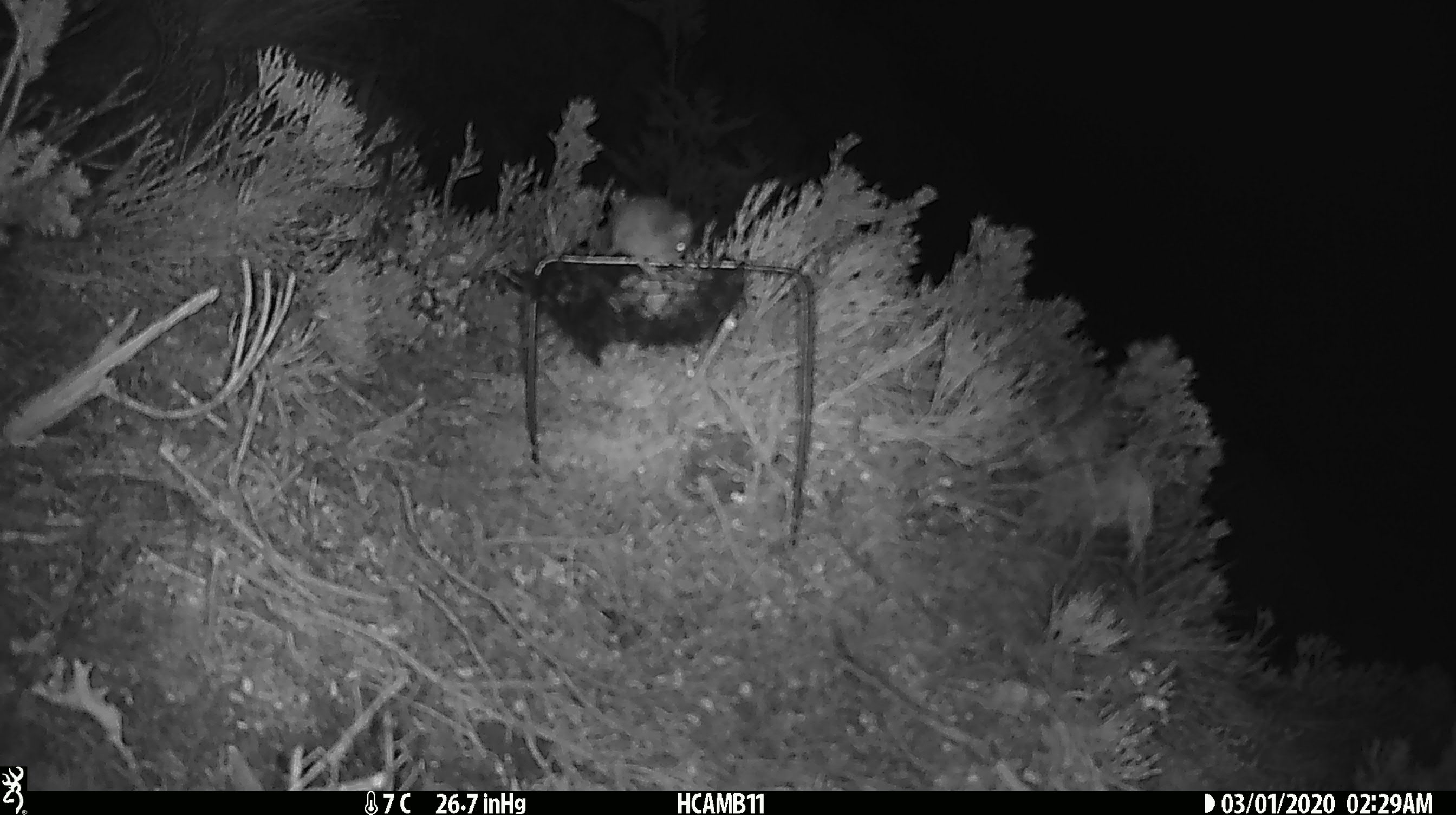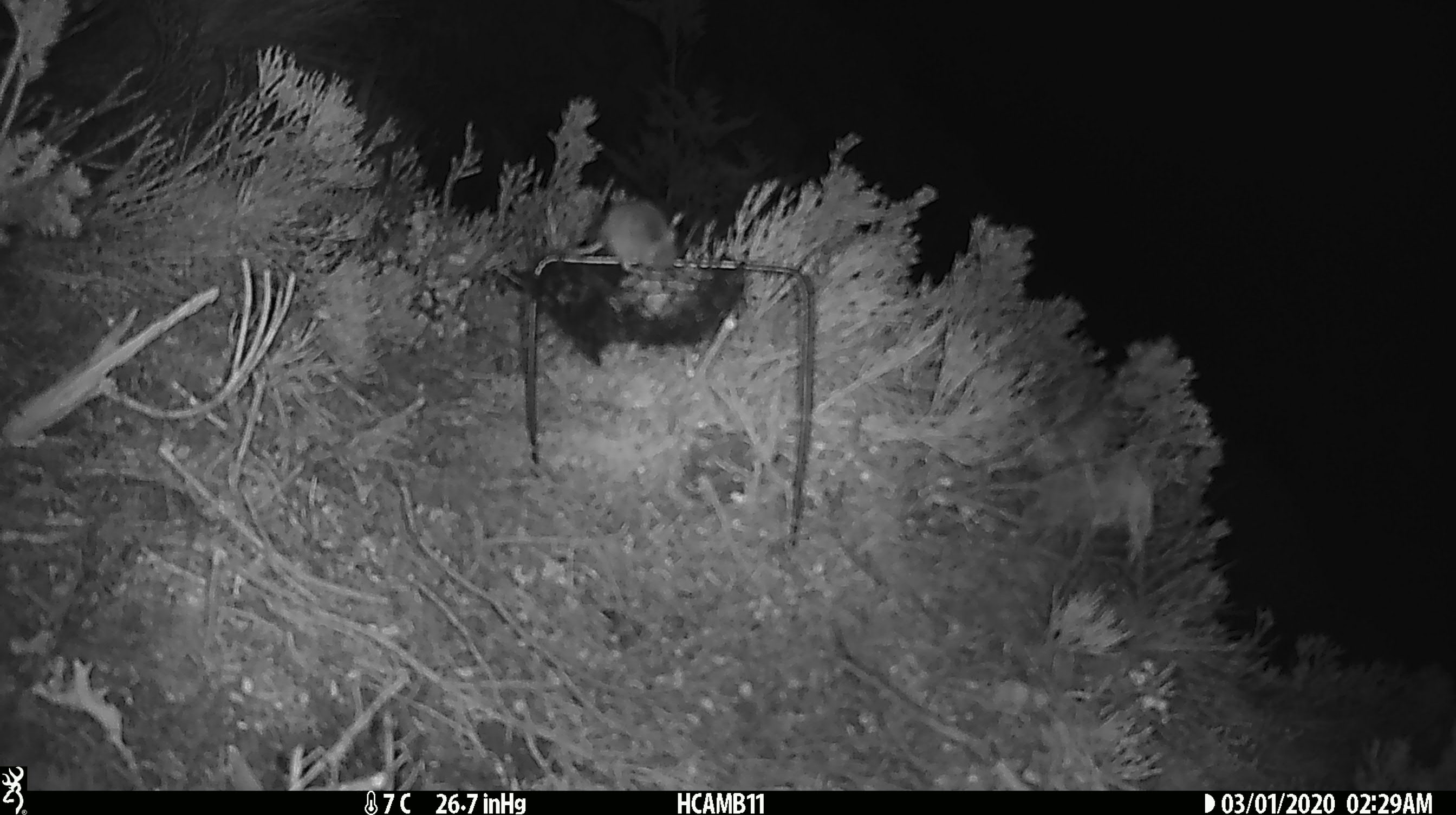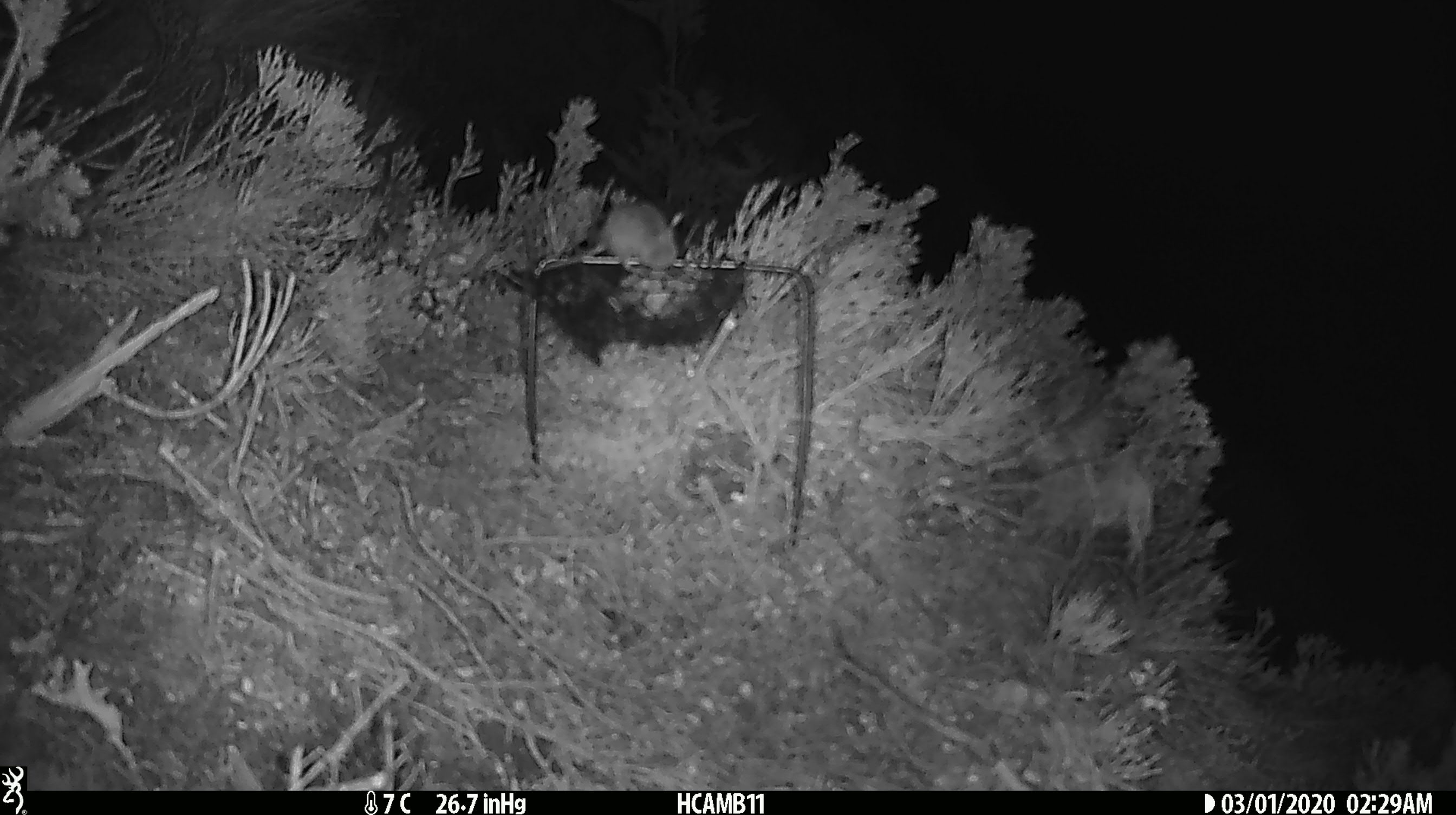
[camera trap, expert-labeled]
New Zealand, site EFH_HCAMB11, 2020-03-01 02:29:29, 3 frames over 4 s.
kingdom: Animalia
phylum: Chordata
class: Mammalia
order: Rodentia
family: Muridae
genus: Mus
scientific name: Mus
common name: mouse